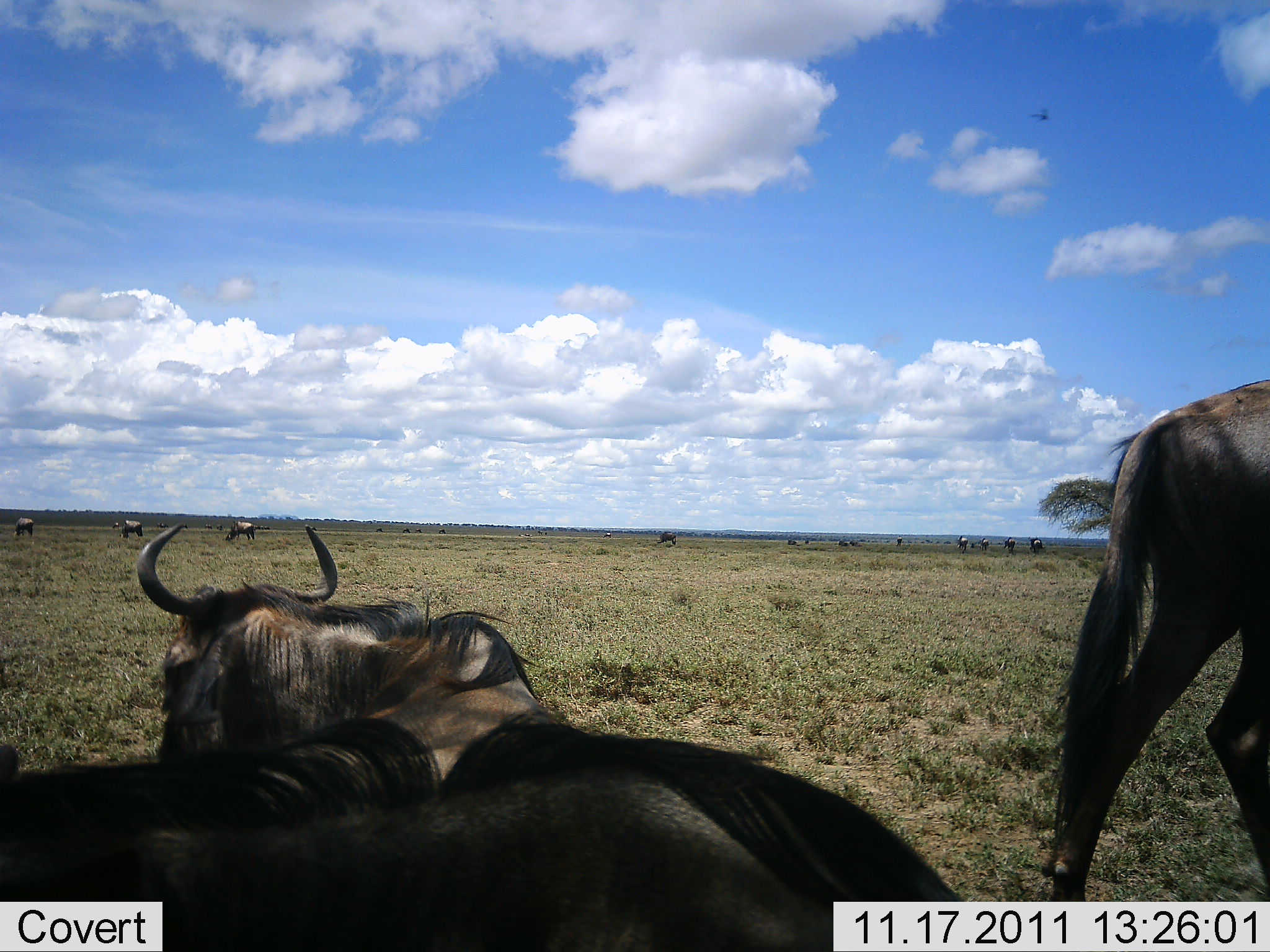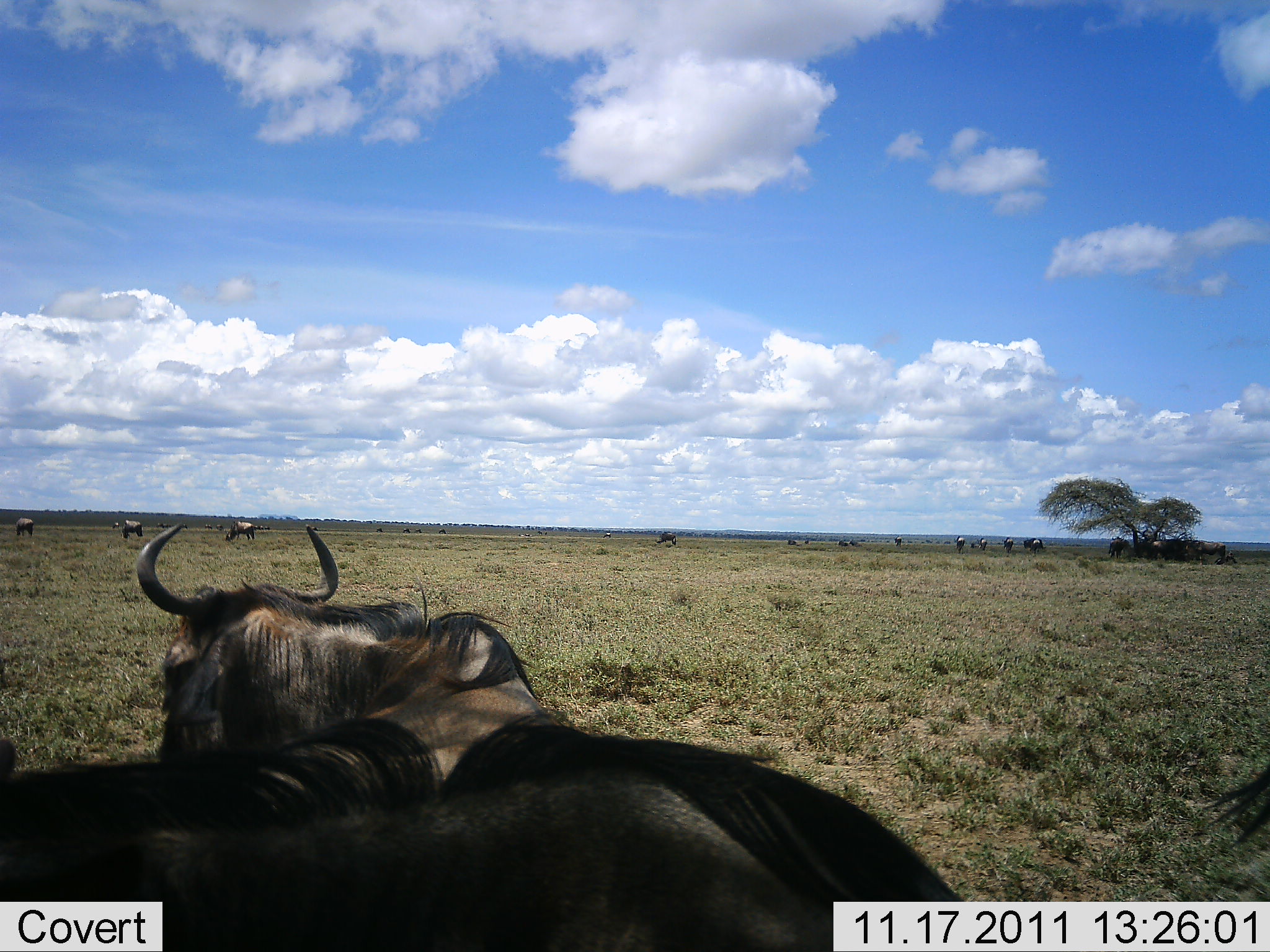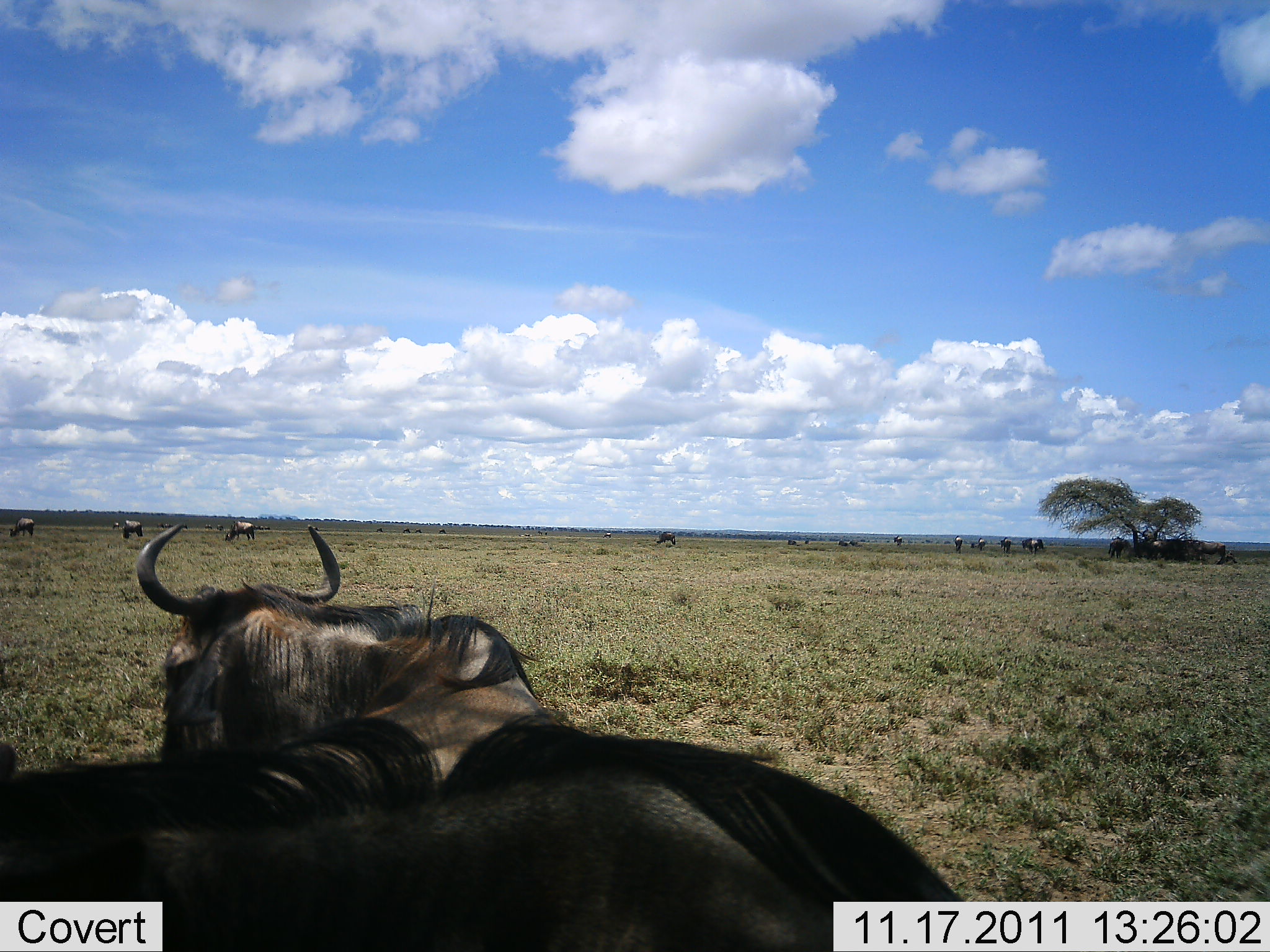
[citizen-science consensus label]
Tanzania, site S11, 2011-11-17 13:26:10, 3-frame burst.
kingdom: Animalia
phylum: Chordata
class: Mammalia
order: Artiodactyla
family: Bovidae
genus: Connochaetes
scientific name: Connochaetes taurinus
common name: blue wildebeest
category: wildebeest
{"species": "wildebeest (blue wildebeest) (Connochaetes taurinus)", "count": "11-50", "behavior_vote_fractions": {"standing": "50%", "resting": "75%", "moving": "50%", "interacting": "8%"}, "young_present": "0%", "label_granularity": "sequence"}